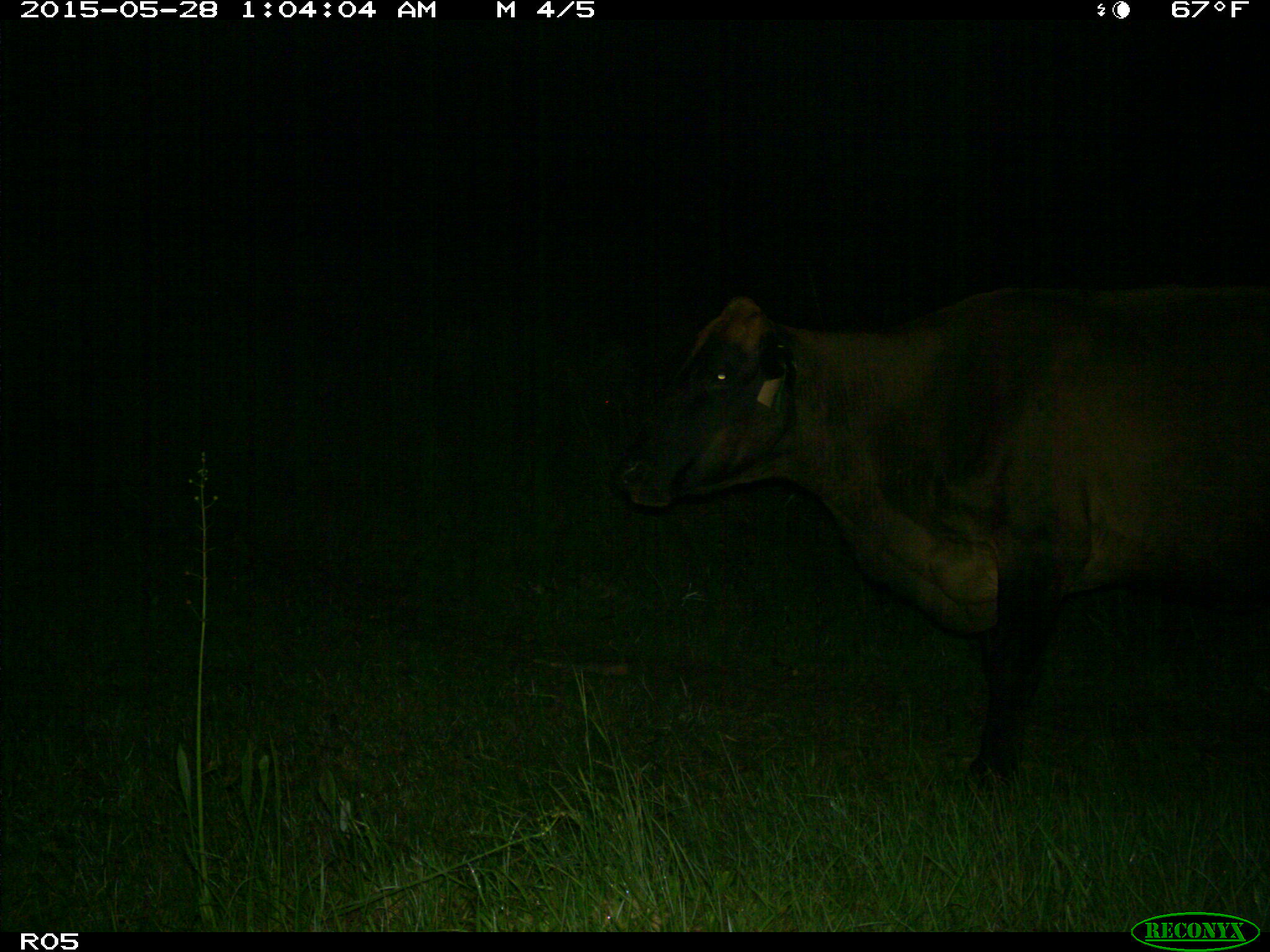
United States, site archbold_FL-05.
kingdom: Animalia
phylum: Chordata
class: Mammalia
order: Artiodactyla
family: Bovidae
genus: Bos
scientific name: Bos taurus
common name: domestic cow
Bos taurus (domestic cow).